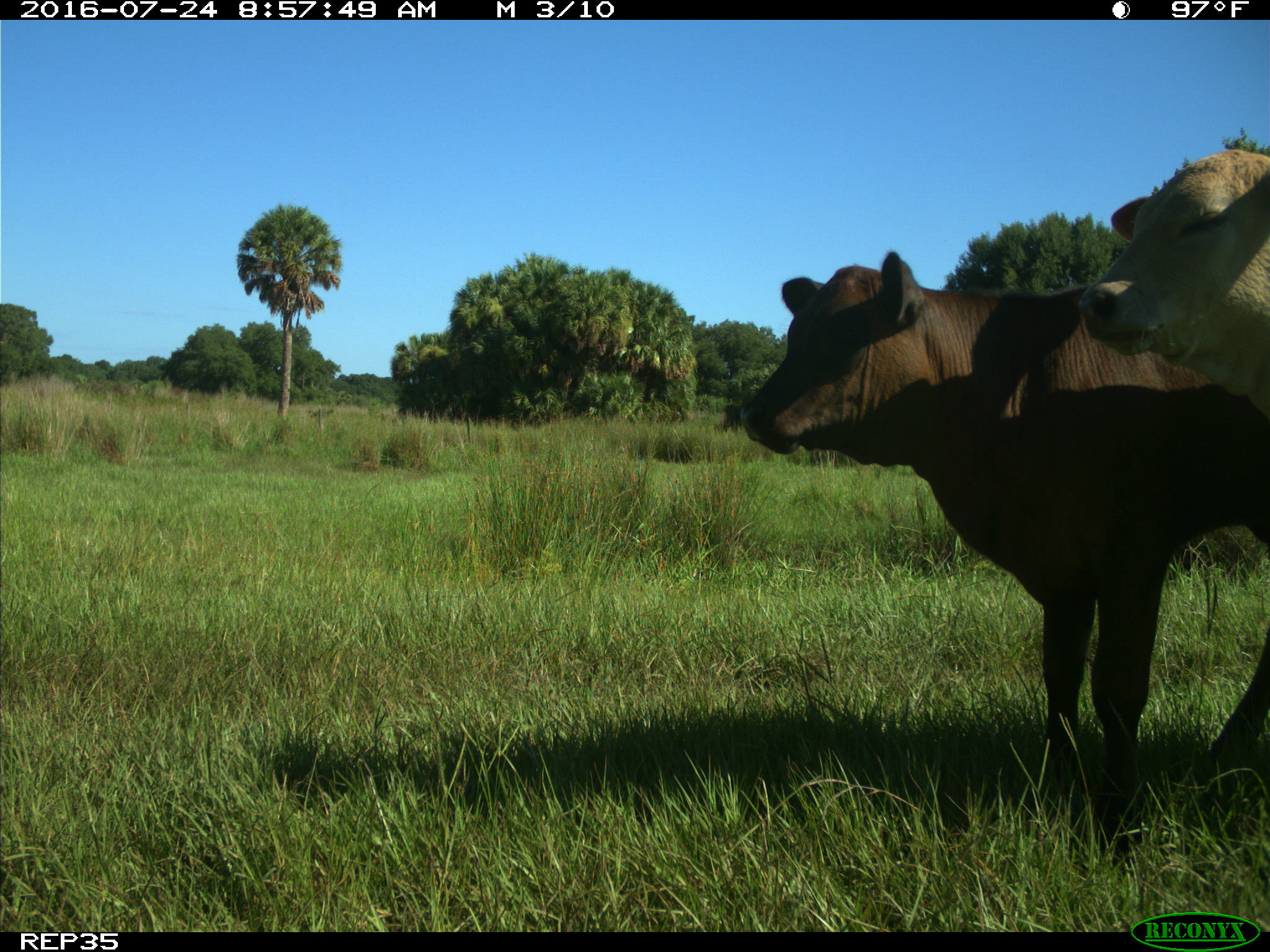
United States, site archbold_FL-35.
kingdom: Animalia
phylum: Chordata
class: Mammalia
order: Artiodactyla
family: Bovidae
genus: Bos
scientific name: Bos taurus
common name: domestic cow